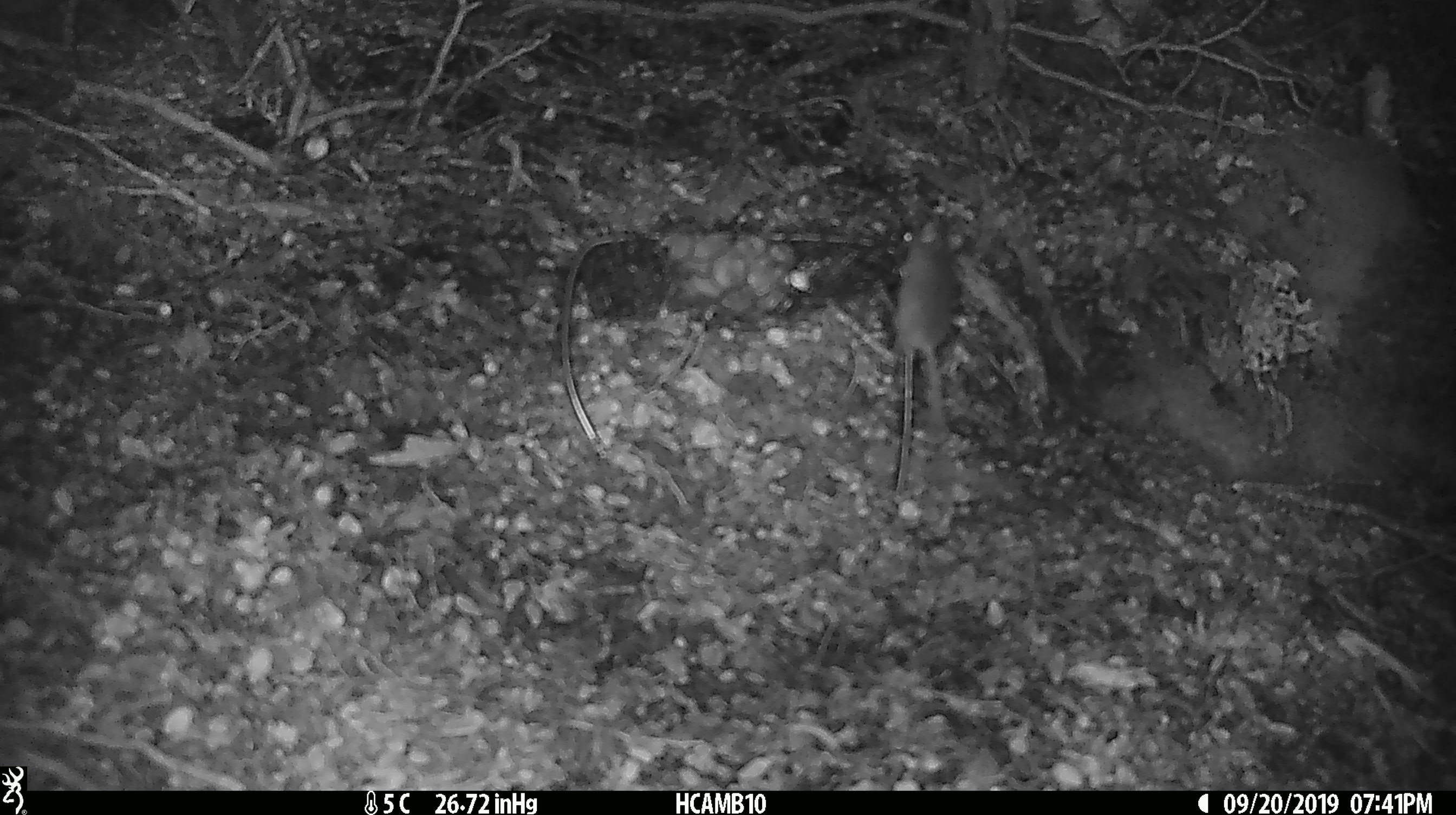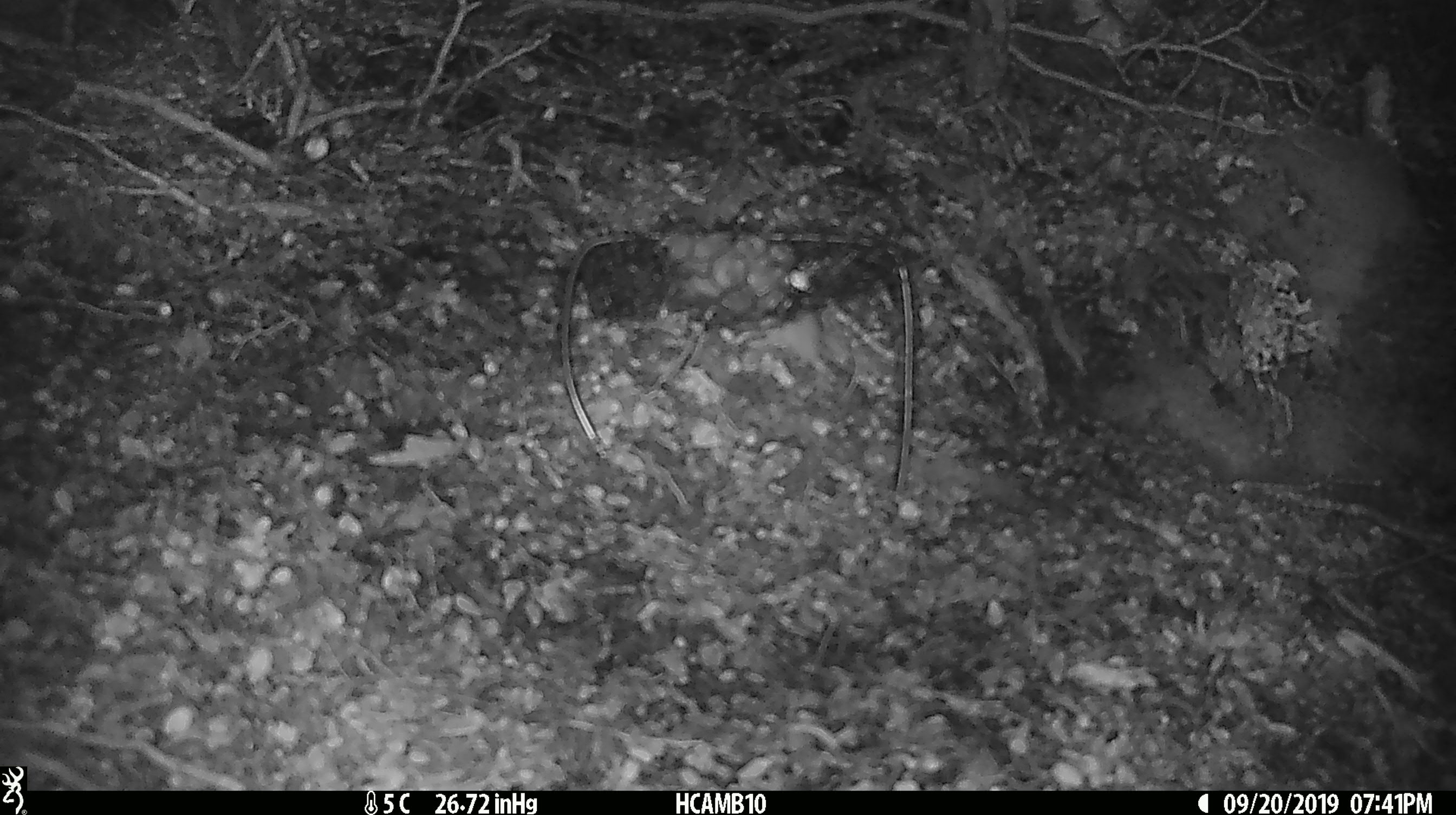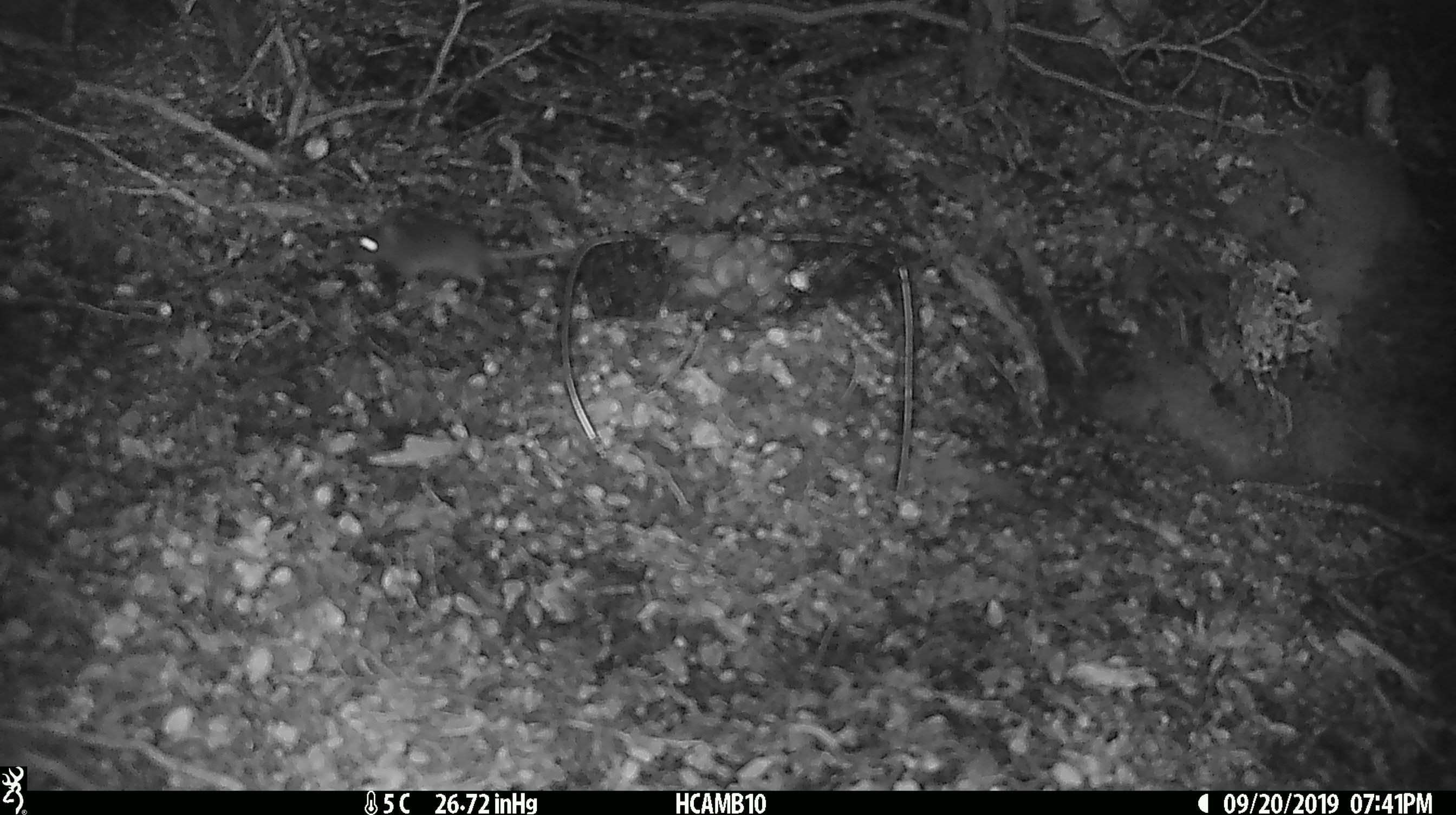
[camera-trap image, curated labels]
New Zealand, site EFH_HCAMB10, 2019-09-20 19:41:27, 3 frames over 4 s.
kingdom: Animalia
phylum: Chordata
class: Mammalia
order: Rodentia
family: Muridae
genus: Mus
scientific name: Mus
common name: mouse